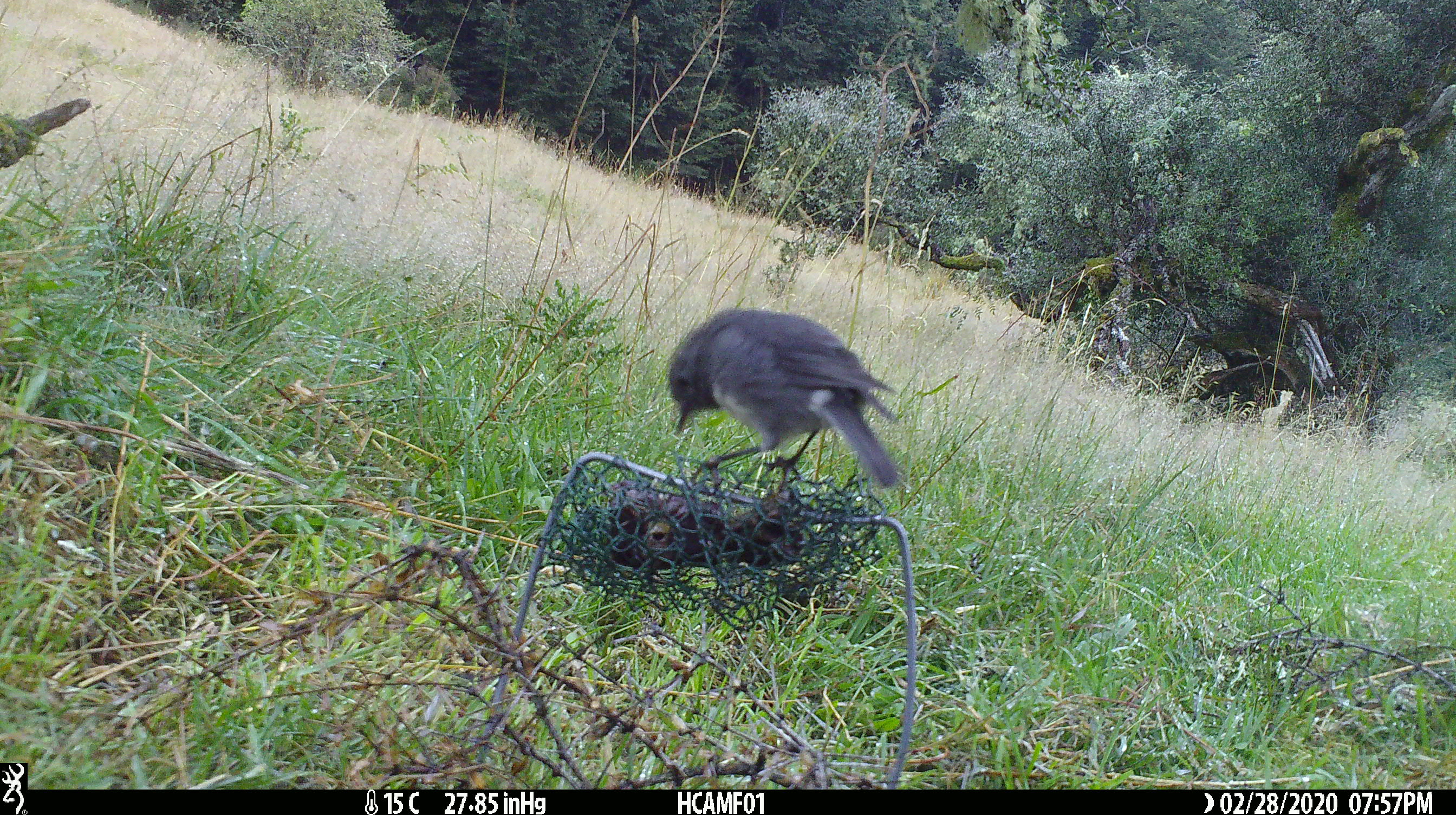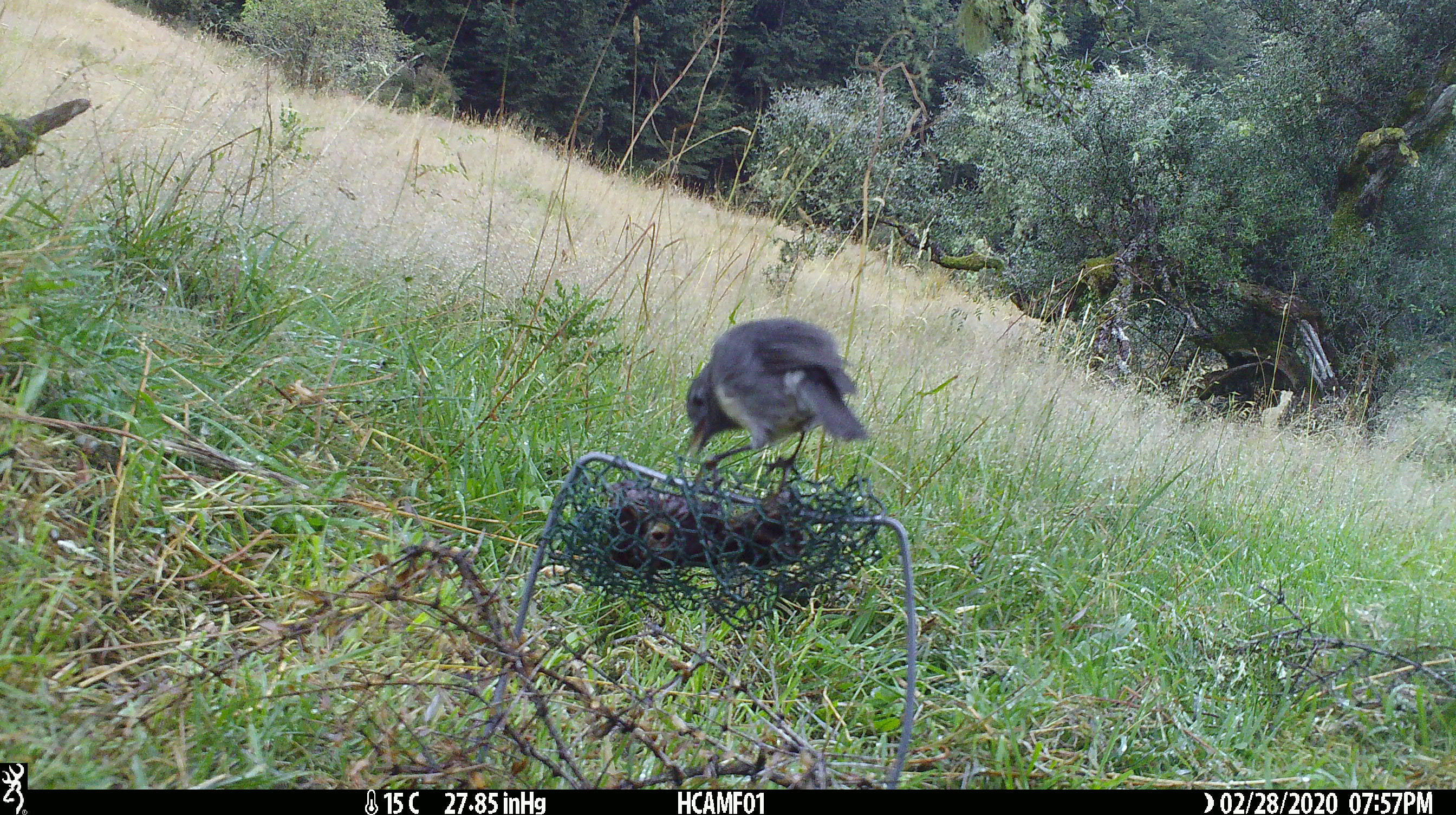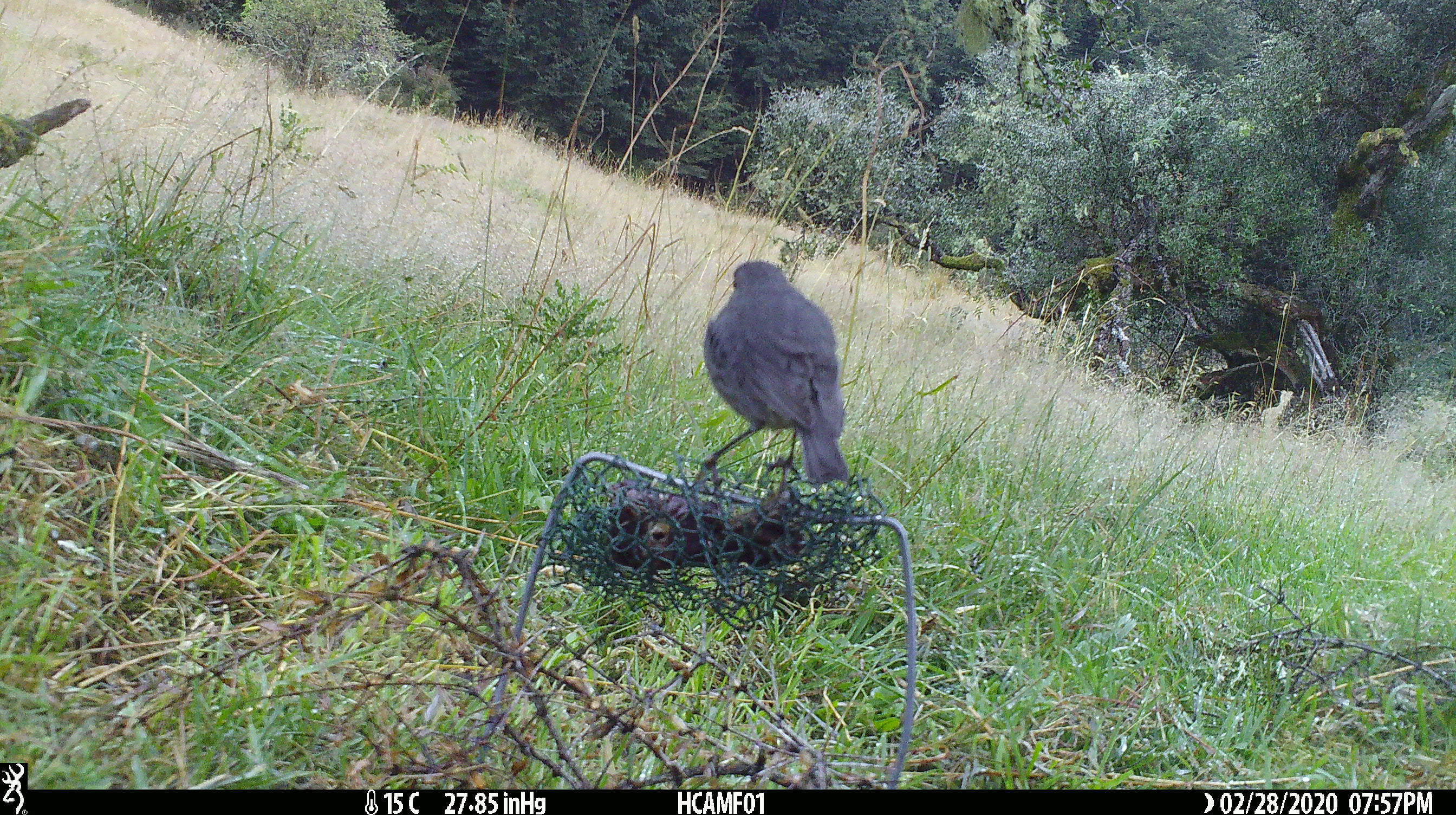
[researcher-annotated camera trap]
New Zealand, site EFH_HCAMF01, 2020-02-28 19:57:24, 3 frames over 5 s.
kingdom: Animalia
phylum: Chordata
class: Aves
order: Passeriformes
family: Petroicidae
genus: Petroica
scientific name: Petroica australis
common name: new zealand robin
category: robin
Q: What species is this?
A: Robin (new zealand robin) (Petroica australis).